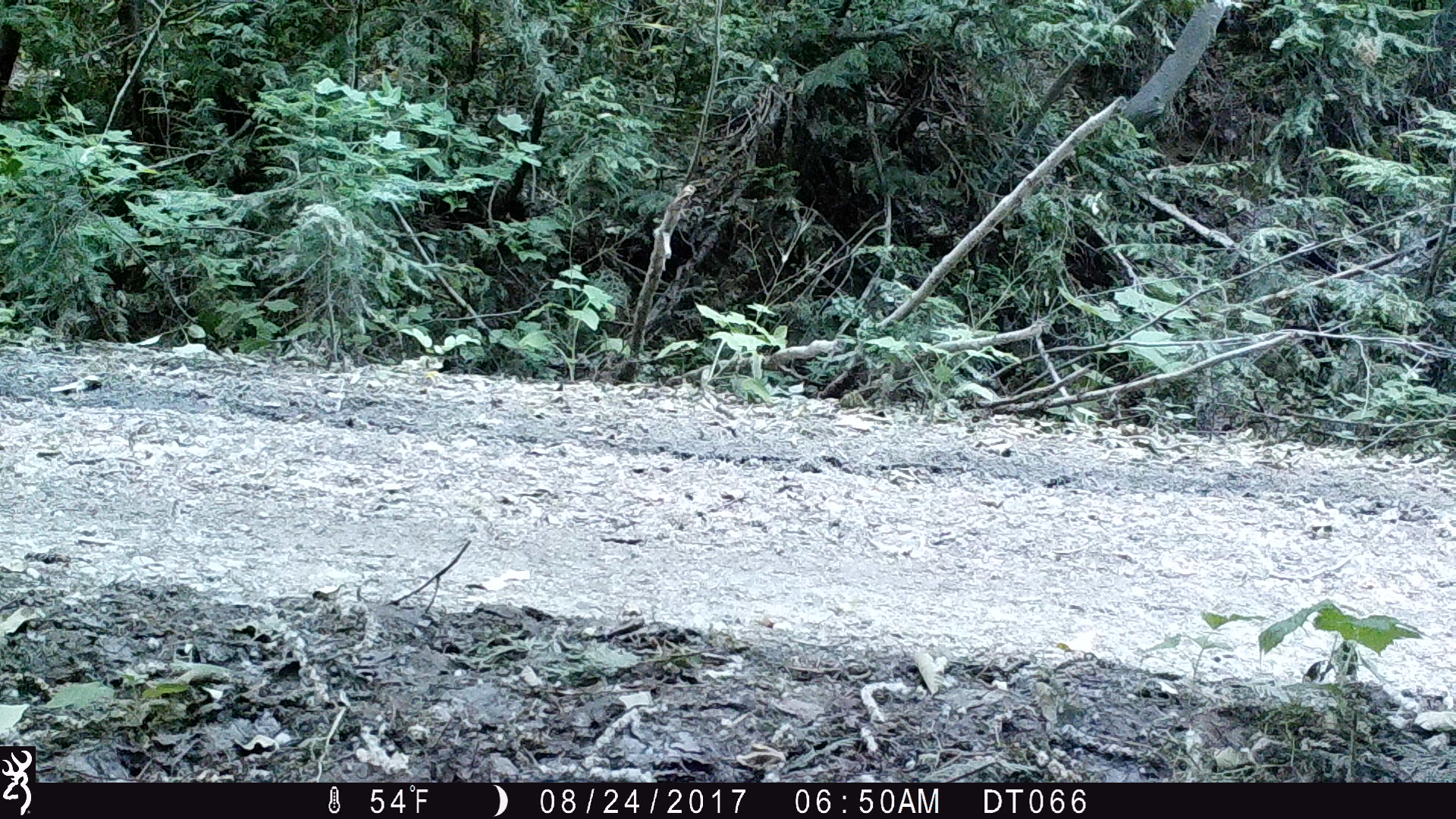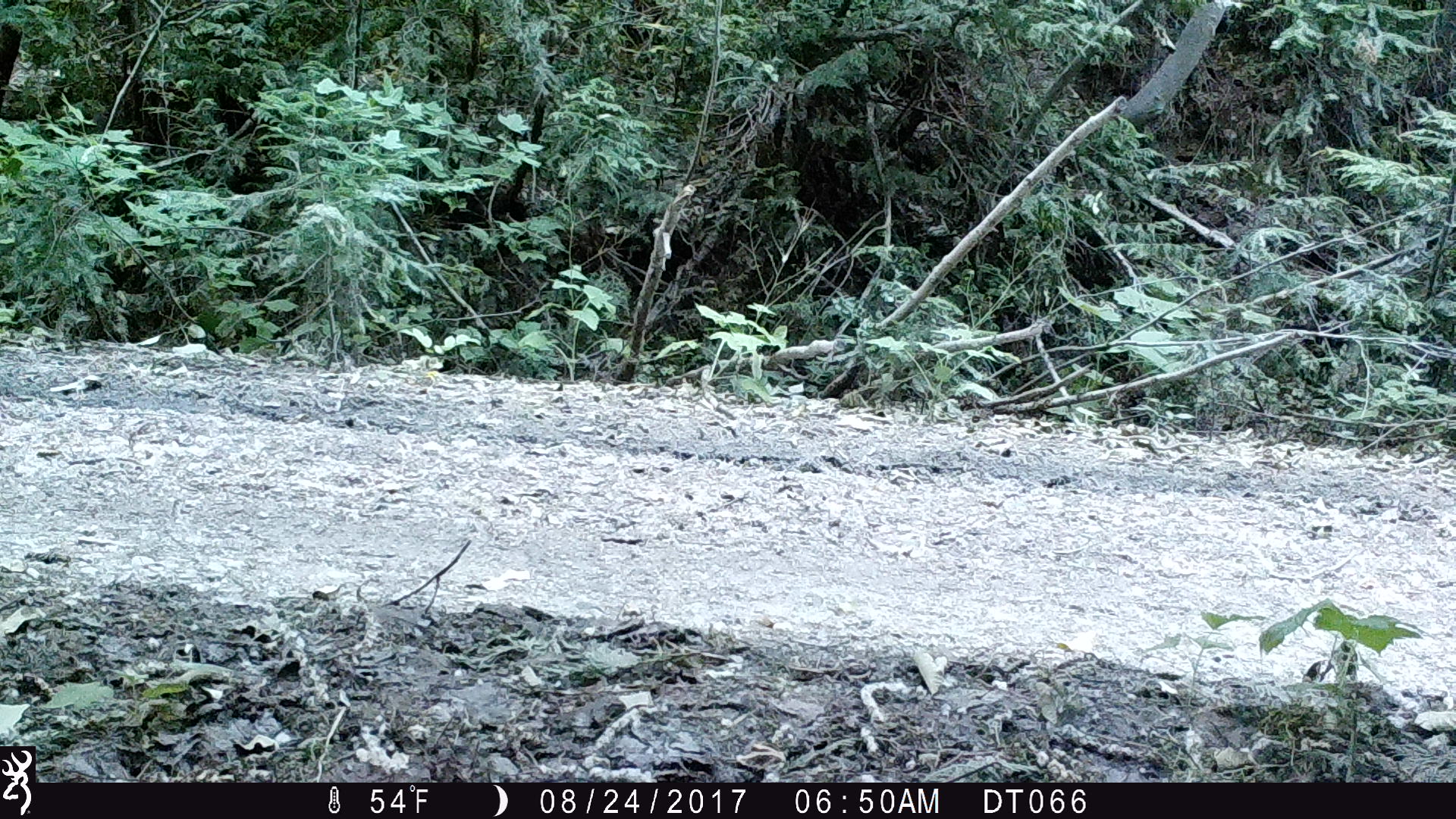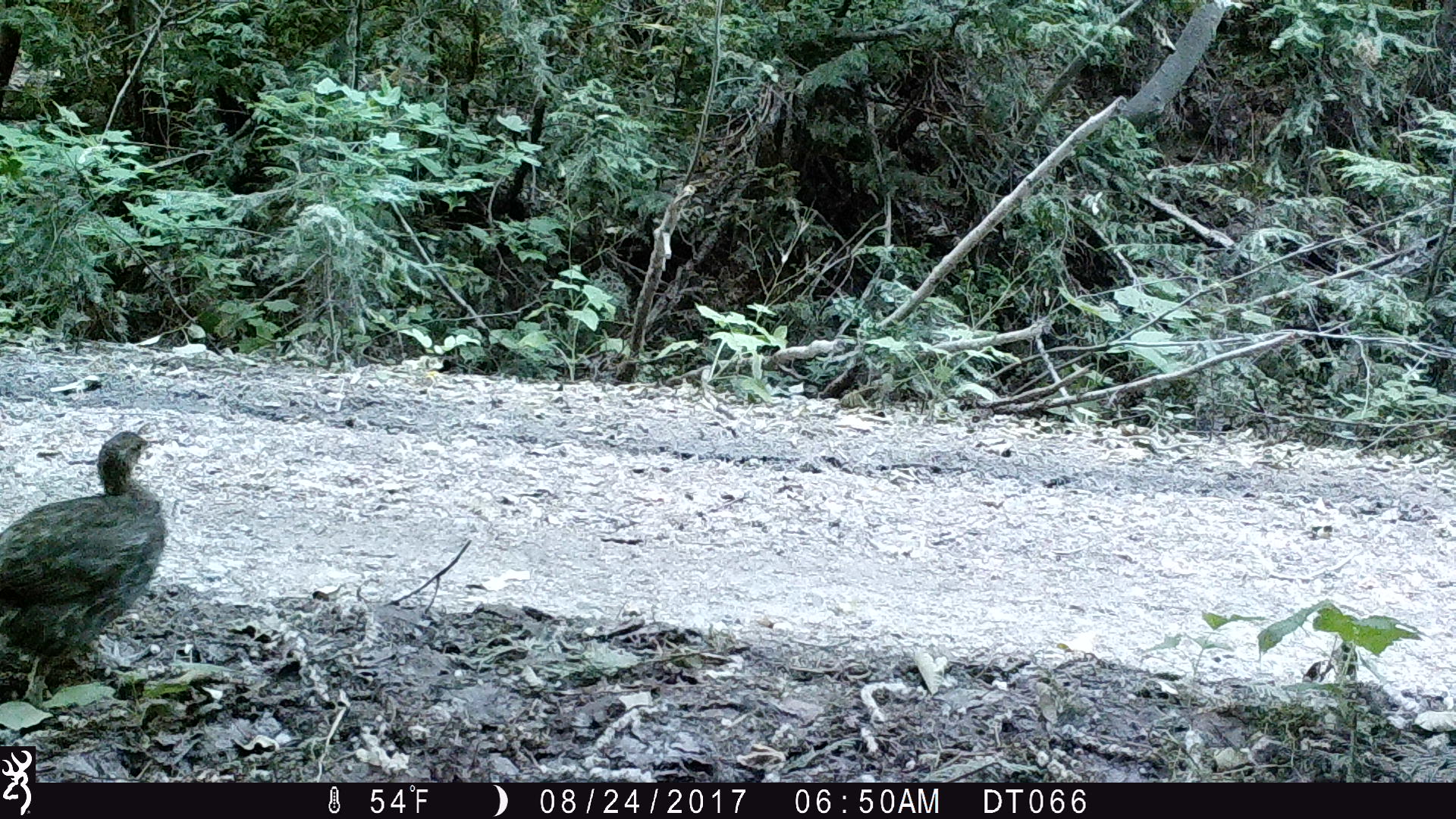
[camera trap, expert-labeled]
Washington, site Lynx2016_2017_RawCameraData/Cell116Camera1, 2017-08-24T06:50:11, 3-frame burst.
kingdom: Animalia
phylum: Chordata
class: Aves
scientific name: Aves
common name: birds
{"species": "Aves (birds)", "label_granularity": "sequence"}